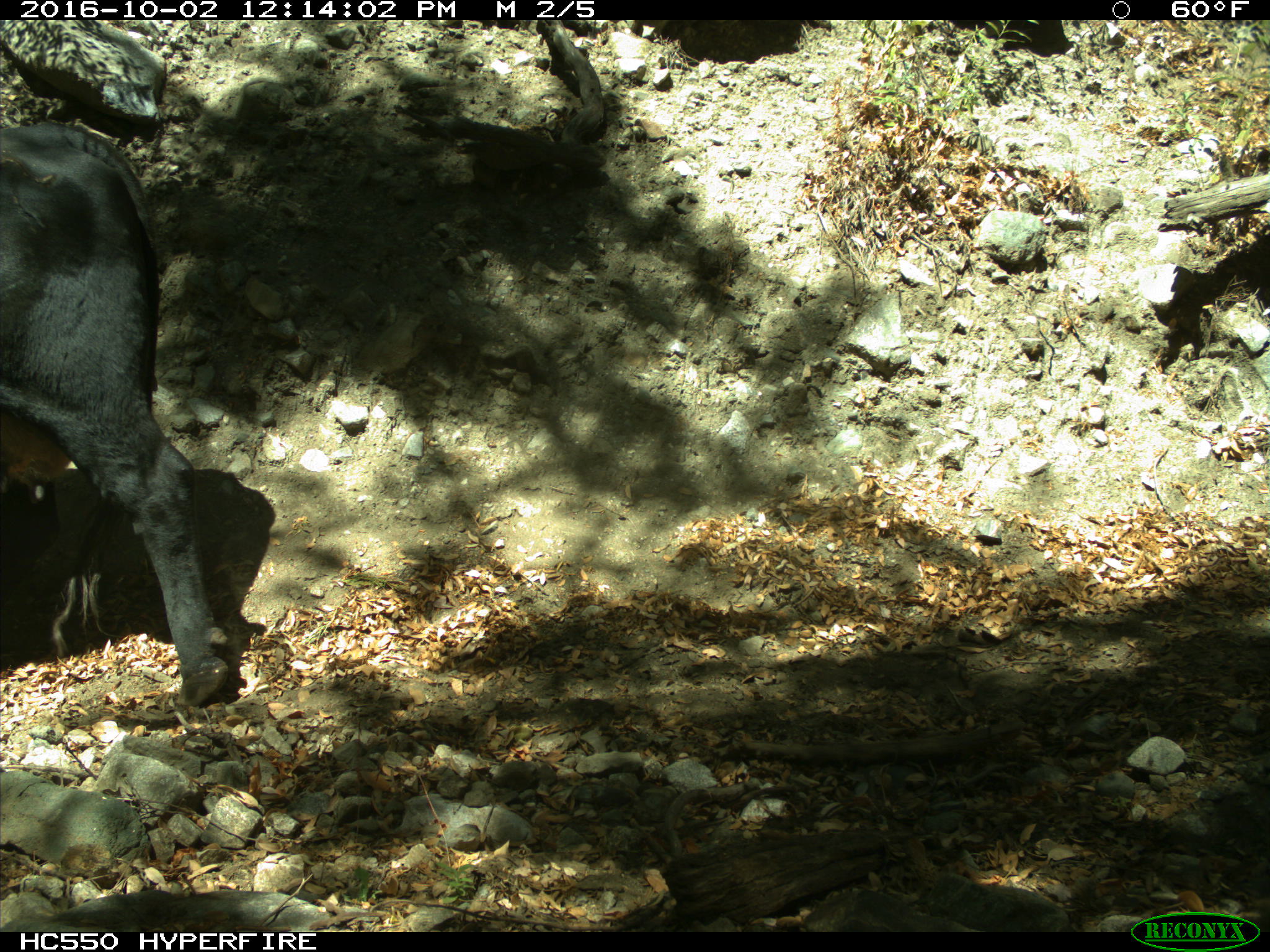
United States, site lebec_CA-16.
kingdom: Animalia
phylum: Chordata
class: Mammalia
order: Artiodactyla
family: Bovidae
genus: Bos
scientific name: Bos taurus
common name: domestic cow